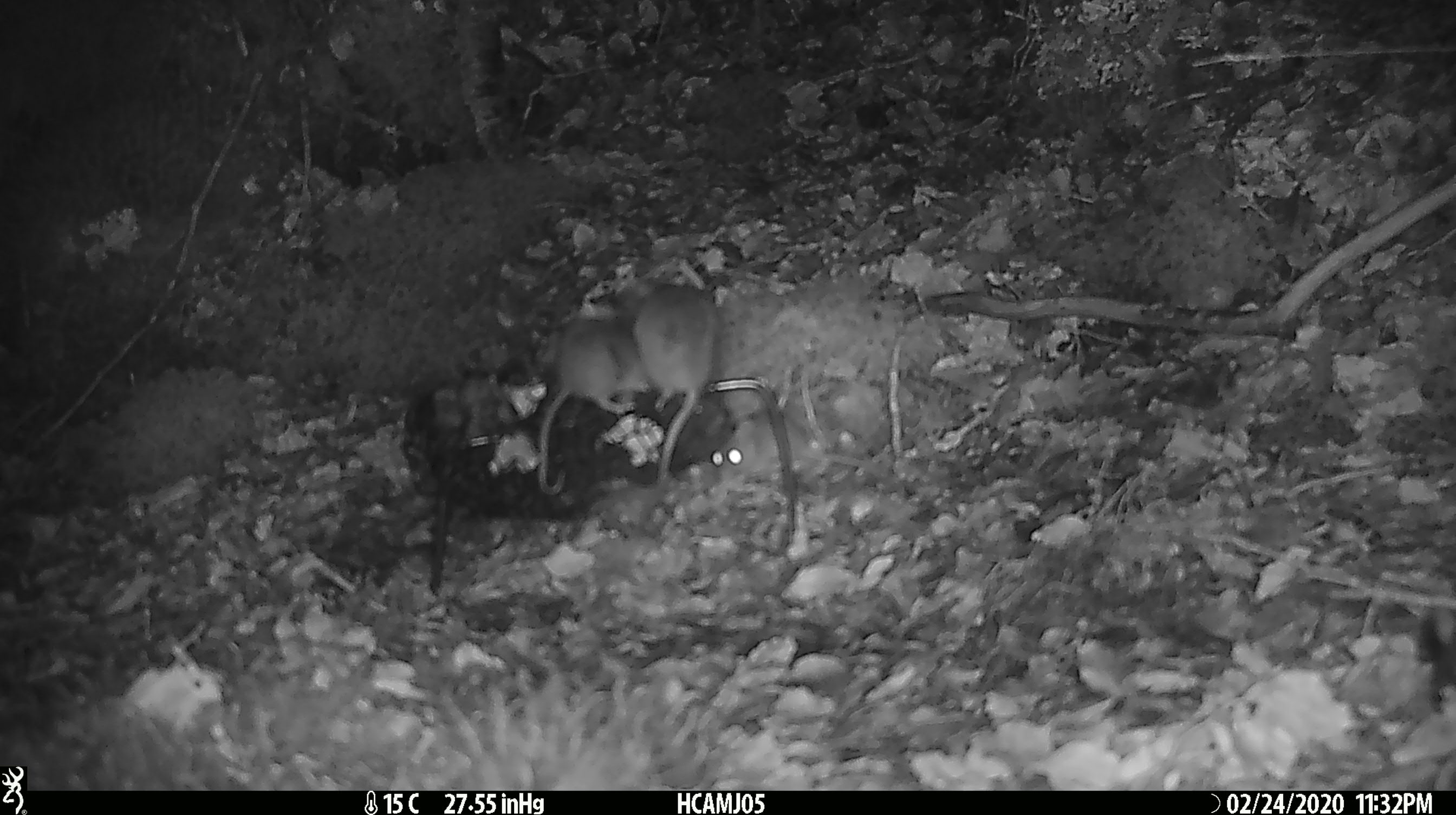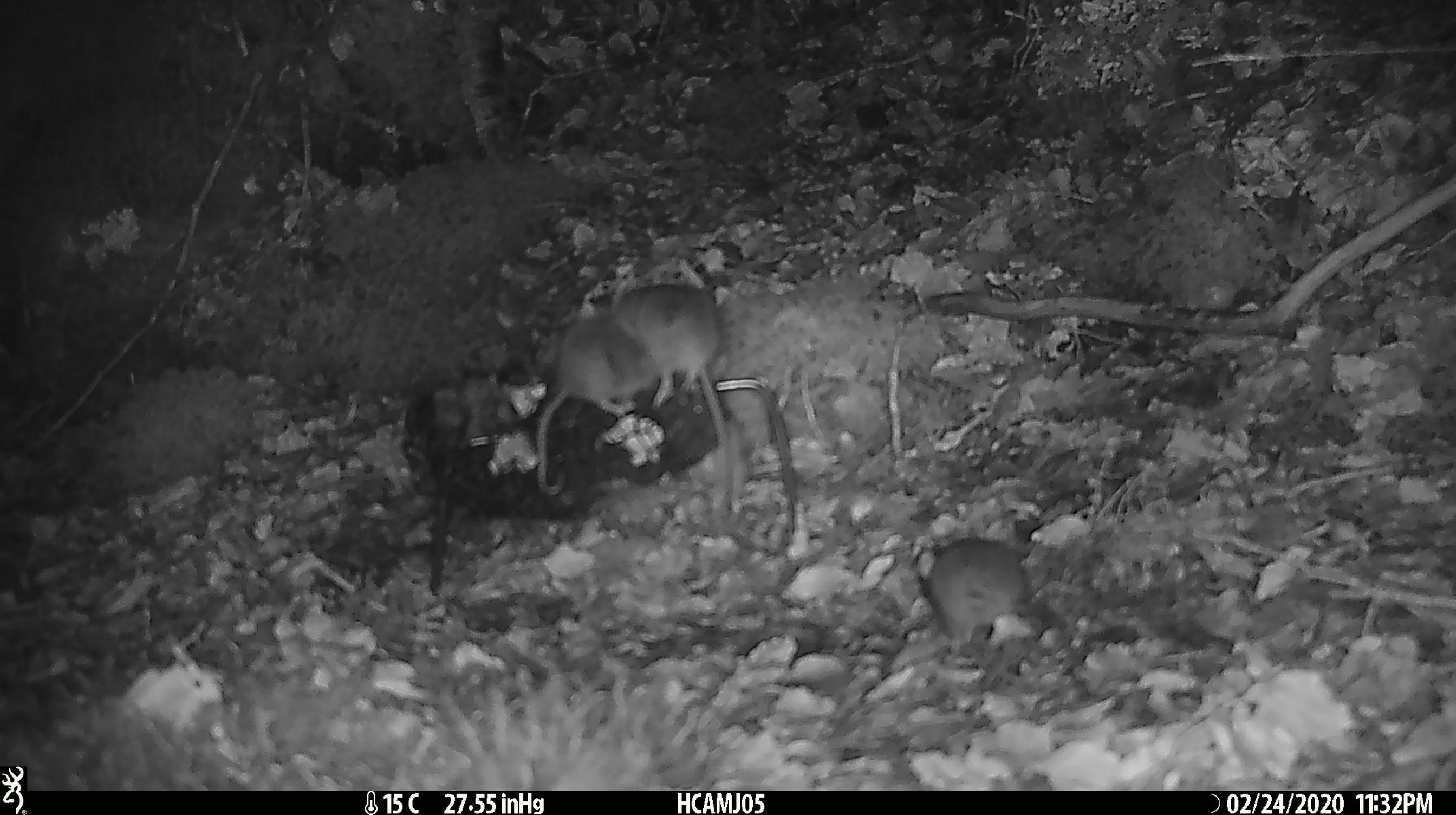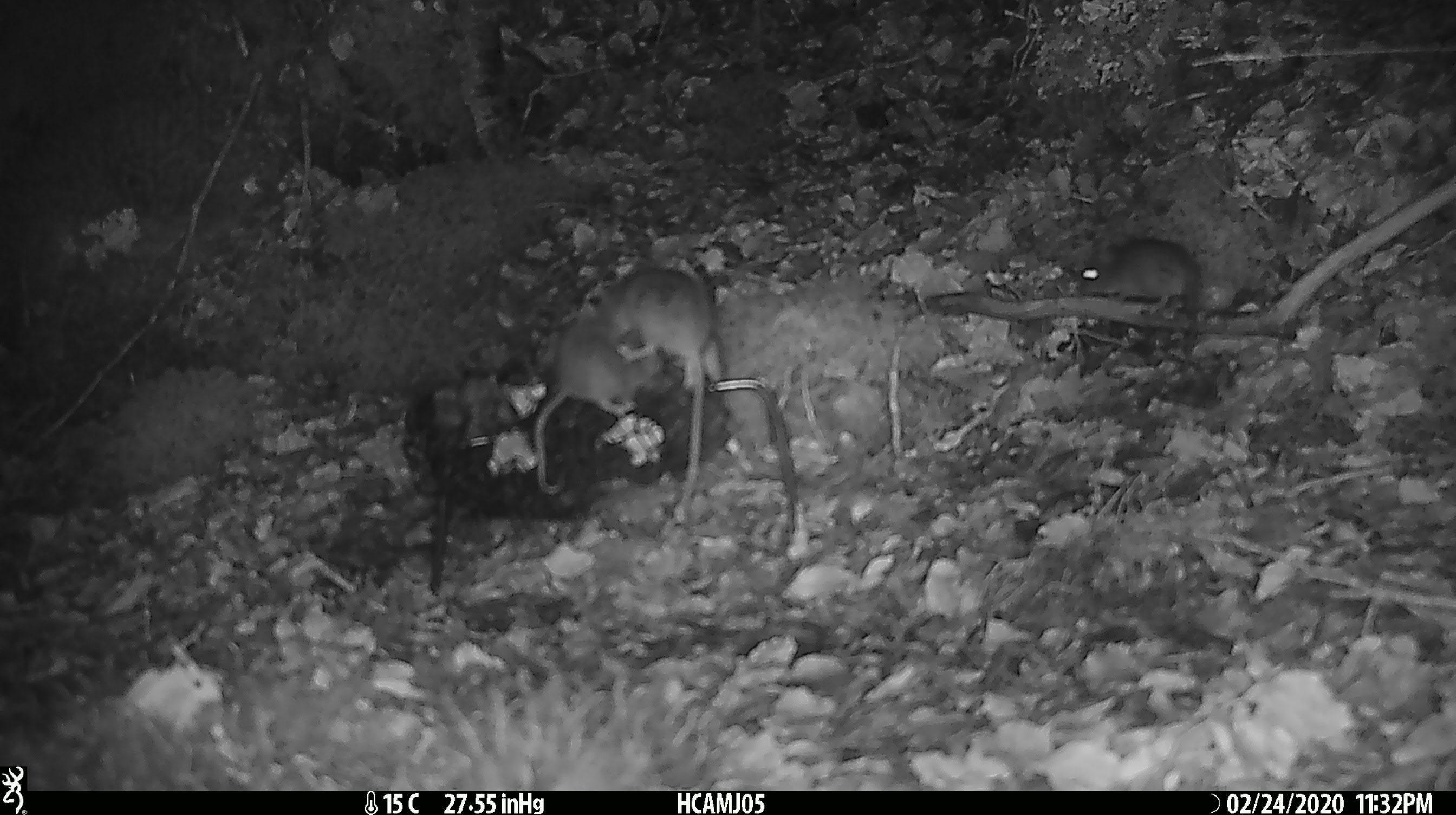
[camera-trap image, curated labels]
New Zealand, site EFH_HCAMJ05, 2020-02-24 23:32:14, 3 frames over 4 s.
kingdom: Animalia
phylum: Chordata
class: Mammalia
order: Rodentia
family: Muridae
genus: Mus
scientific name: Mus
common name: mouse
Mouse (Mus).